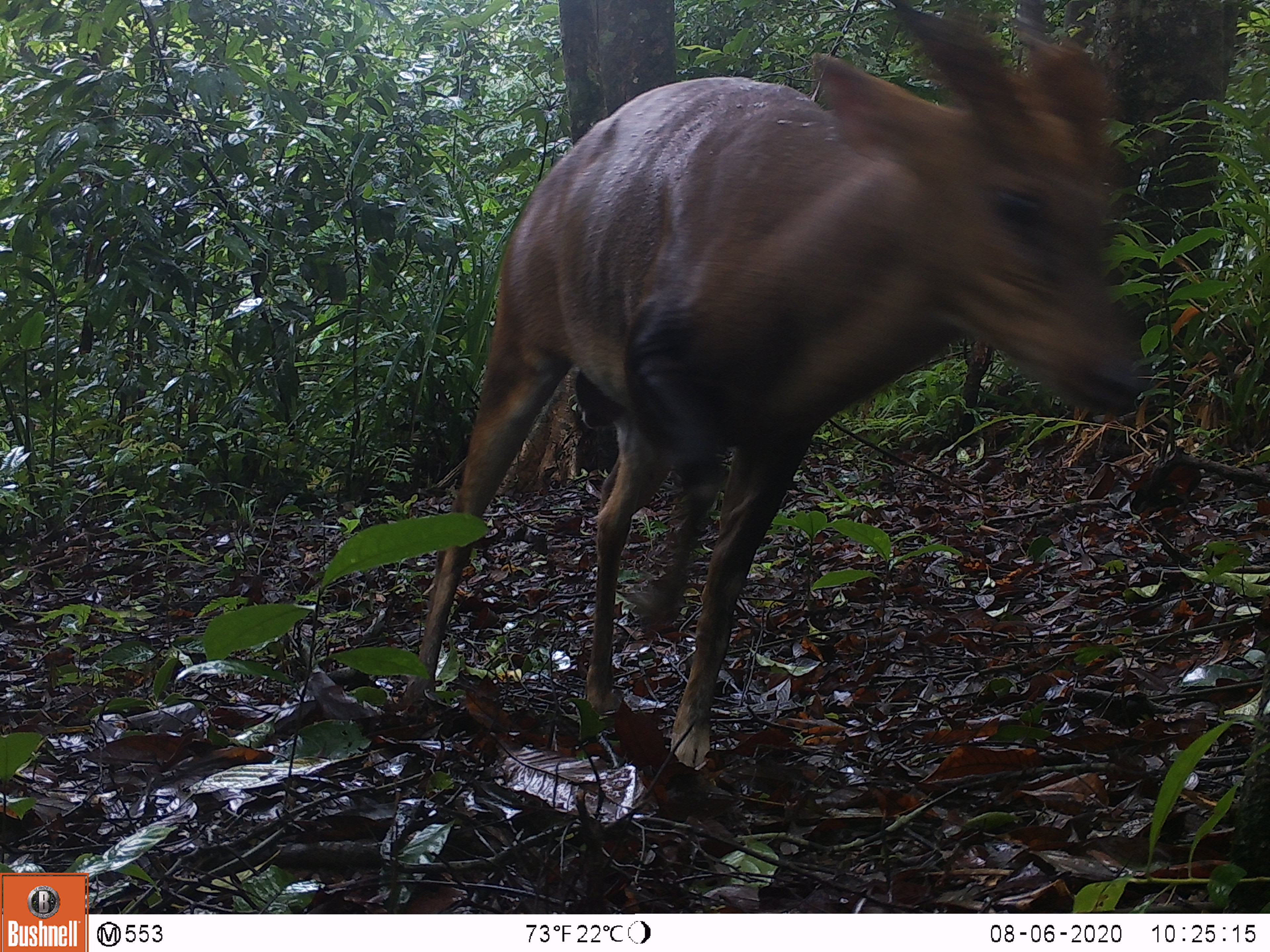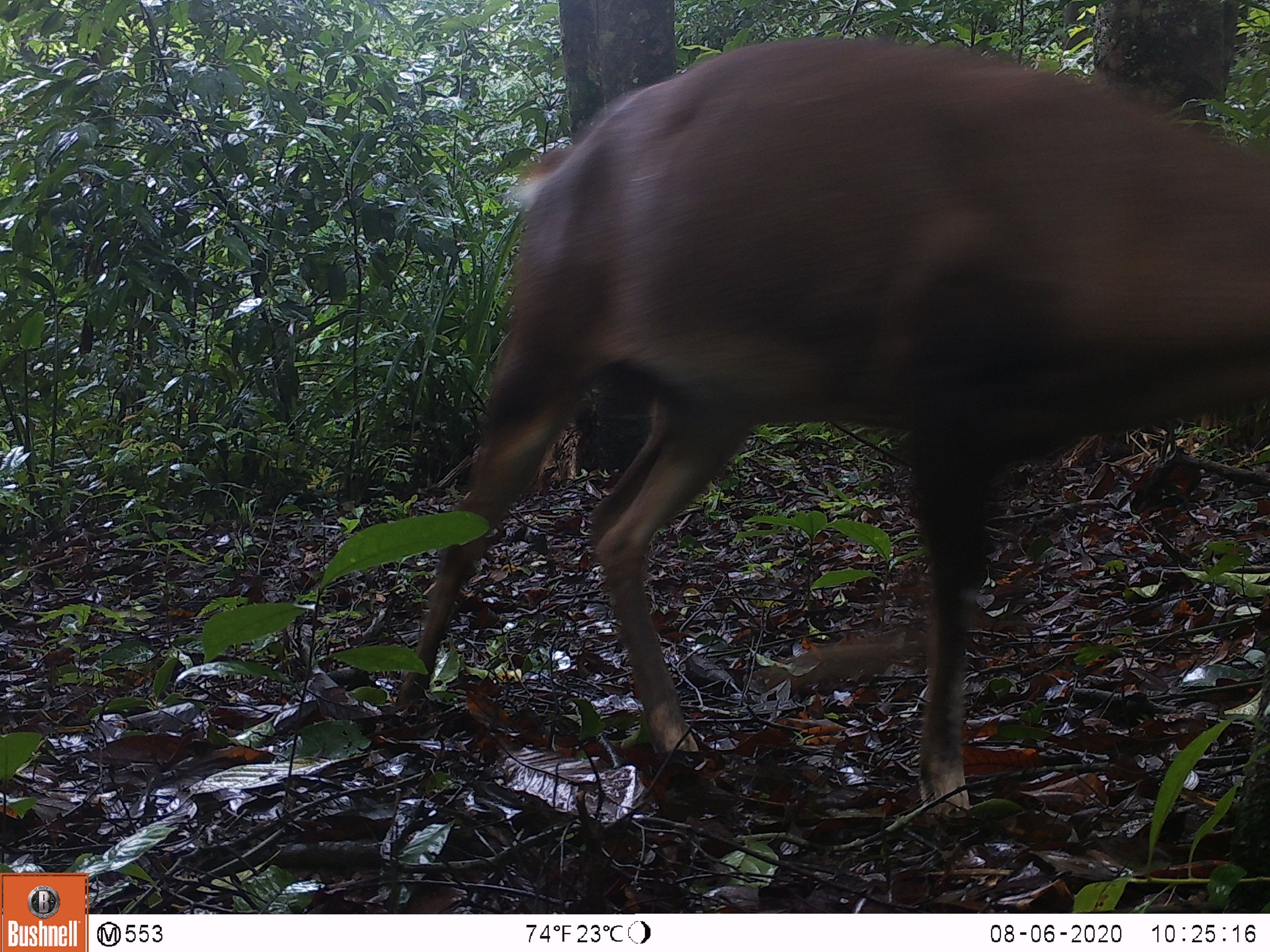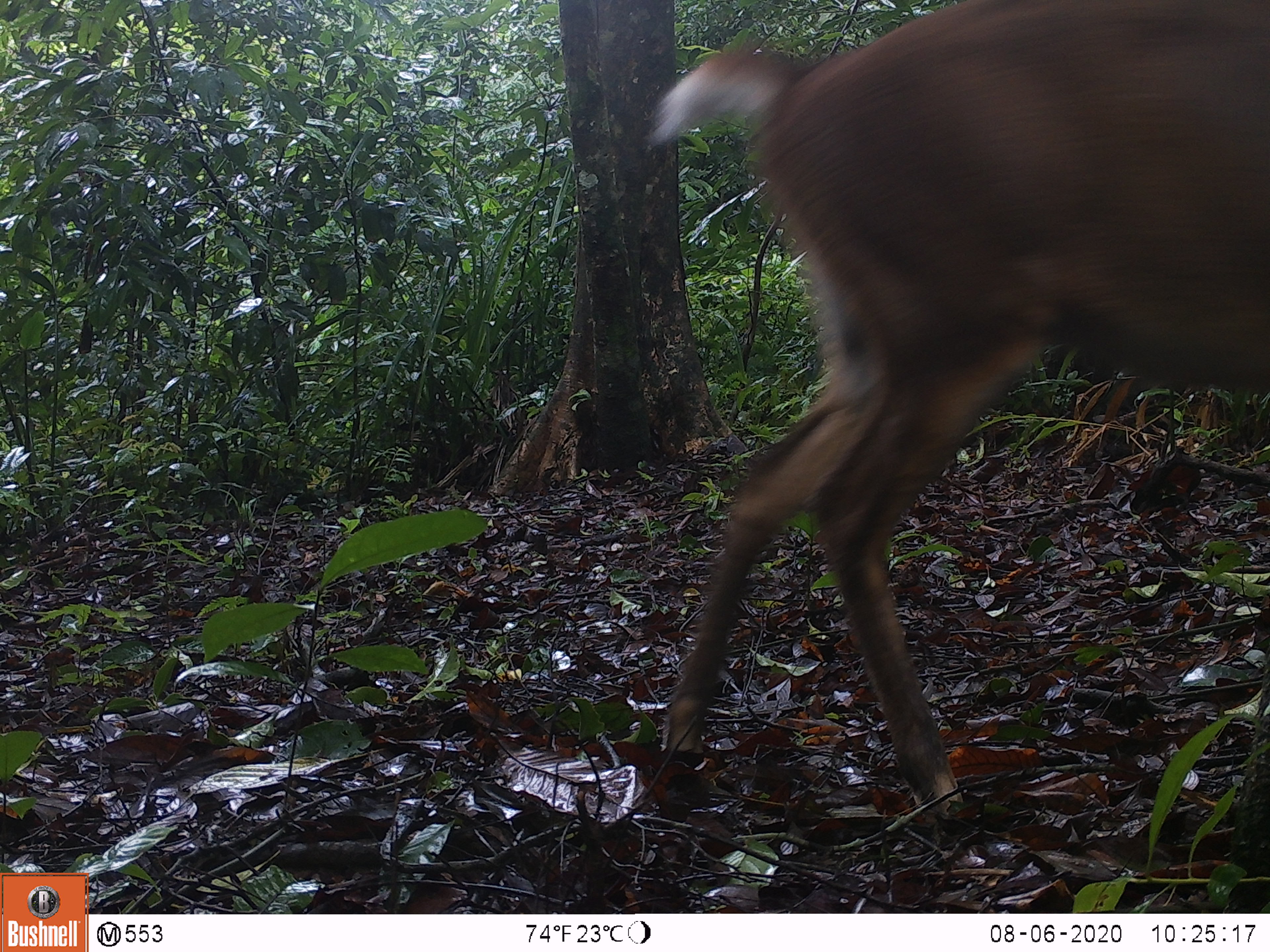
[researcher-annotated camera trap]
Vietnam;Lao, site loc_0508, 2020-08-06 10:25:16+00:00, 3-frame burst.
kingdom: Animalia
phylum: Chordata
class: Mammalia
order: Artiodactyla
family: Cervidae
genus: Muntiacus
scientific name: Muntiacus vuquangensis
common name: large-antlered muntjac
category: large antlered muntjac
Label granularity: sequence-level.